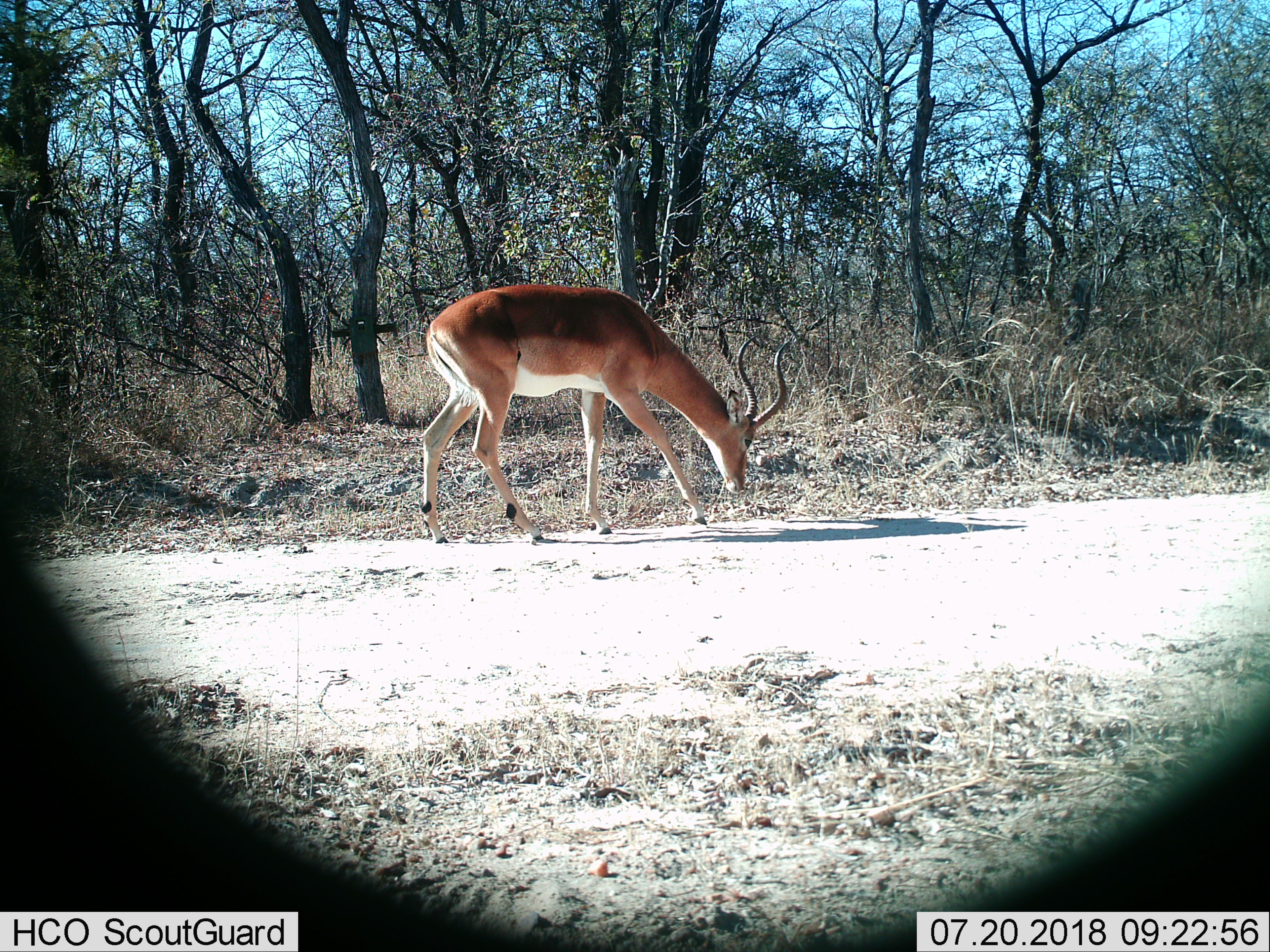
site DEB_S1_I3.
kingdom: Animalia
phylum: Chordata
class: Mammalia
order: Artiodactyla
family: Bovidae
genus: Aepyceros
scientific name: Aepyceros melampus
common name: impala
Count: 1.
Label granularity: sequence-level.